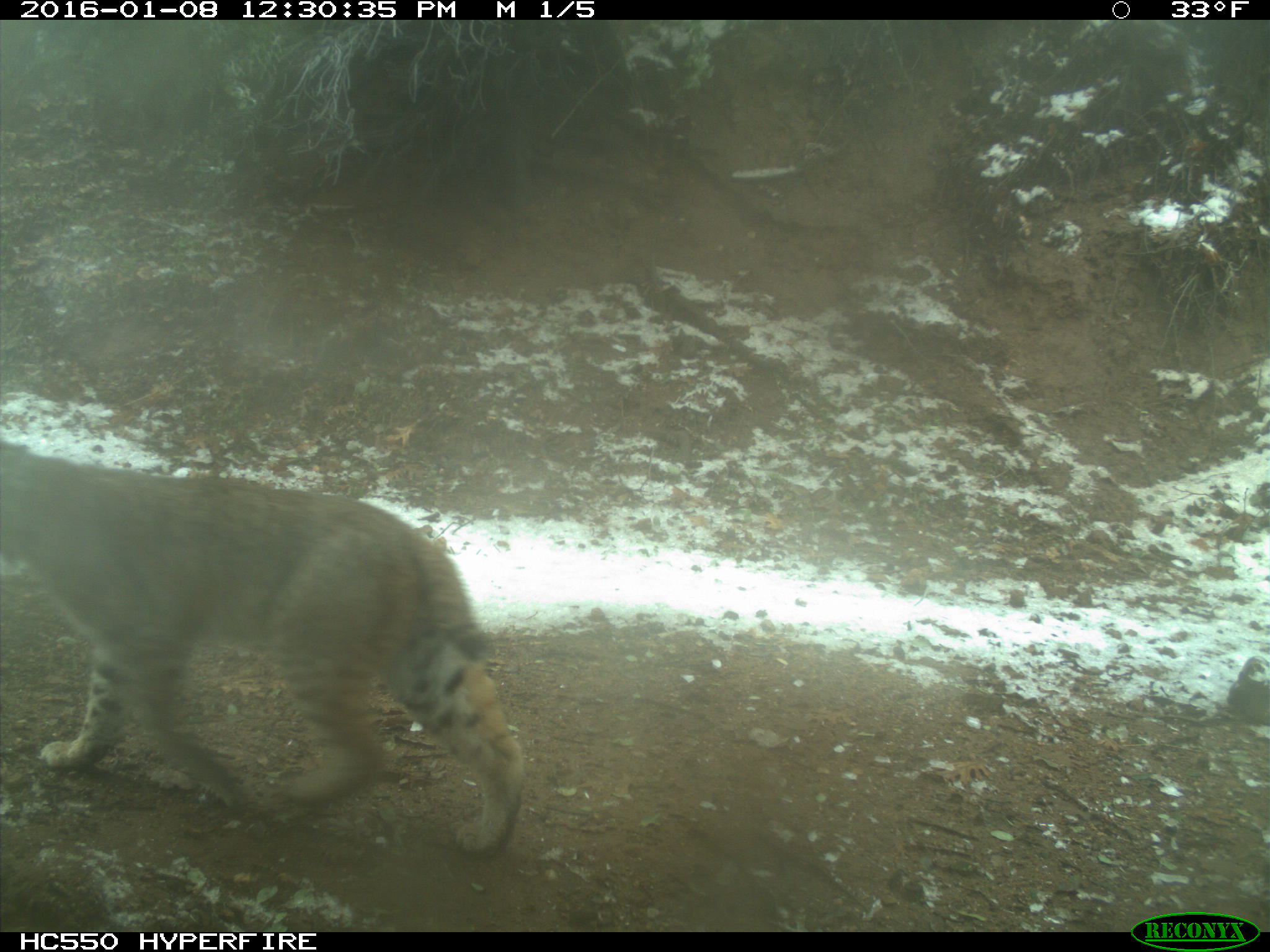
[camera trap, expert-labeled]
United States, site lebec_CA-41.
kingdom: Animalia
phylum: Chordata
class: Mammalia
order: Carnivora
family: Felidae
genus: Lynx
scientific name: Lynx rufus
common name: bobcat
Lynx rufus (bobcat).